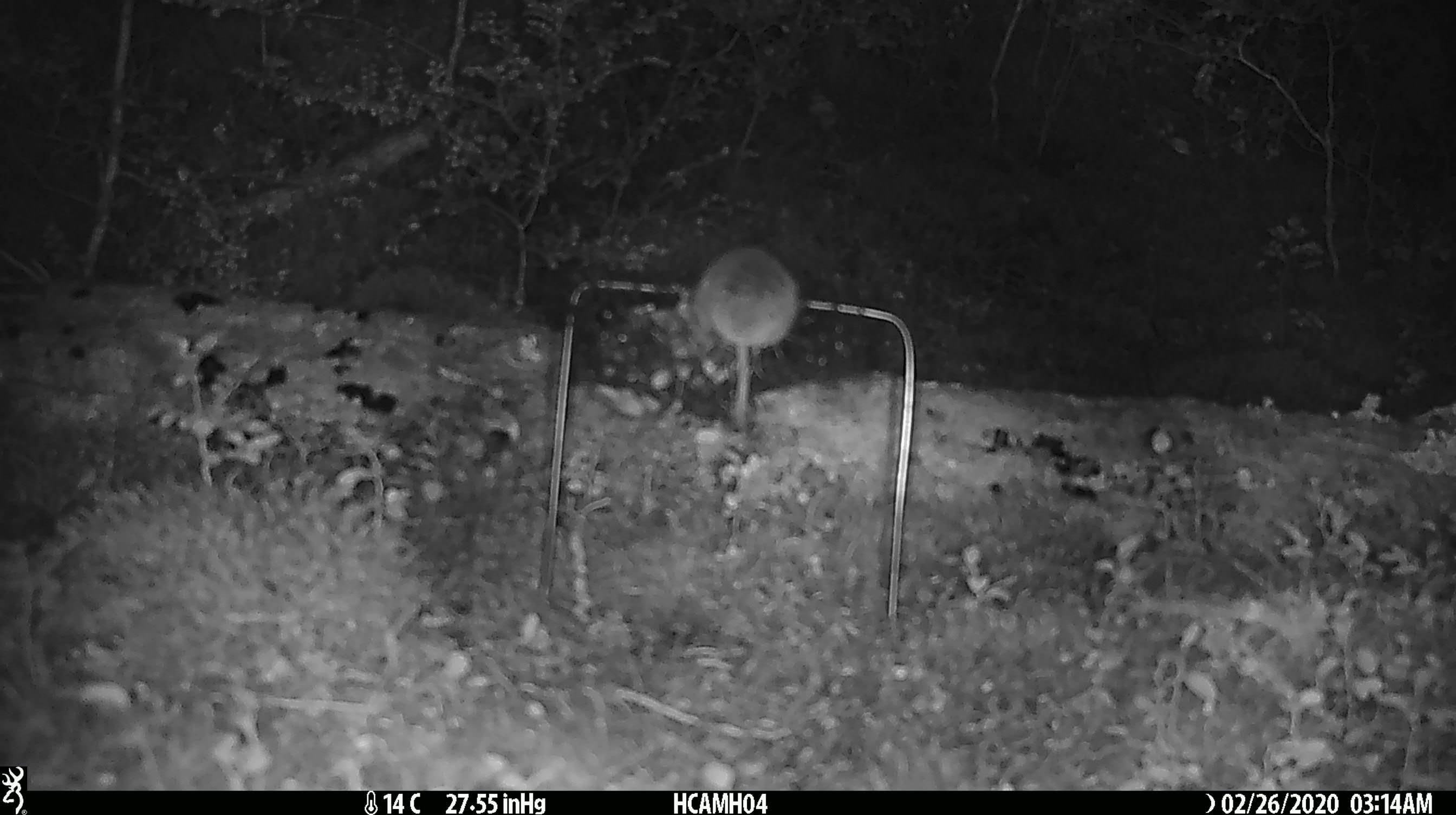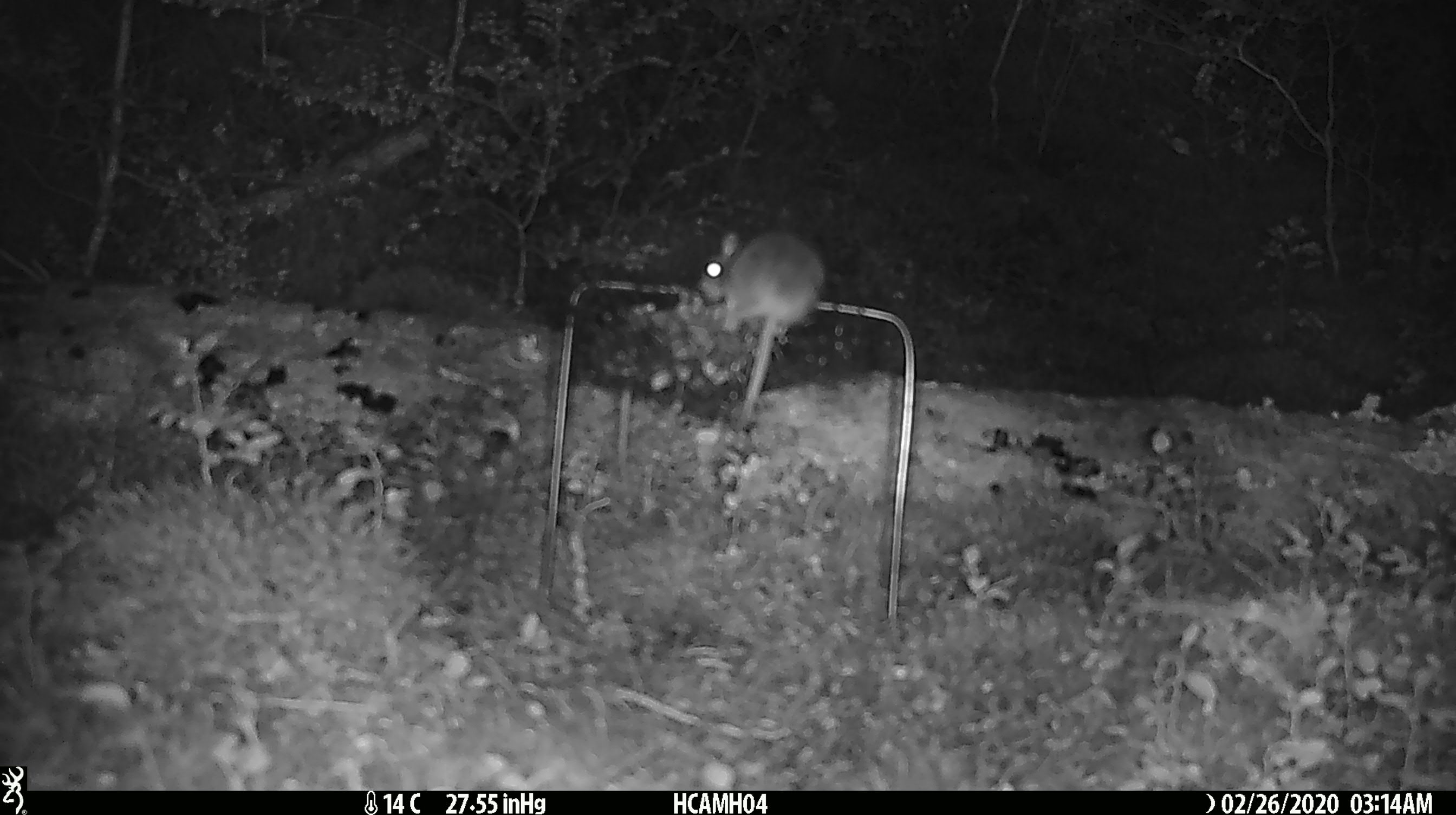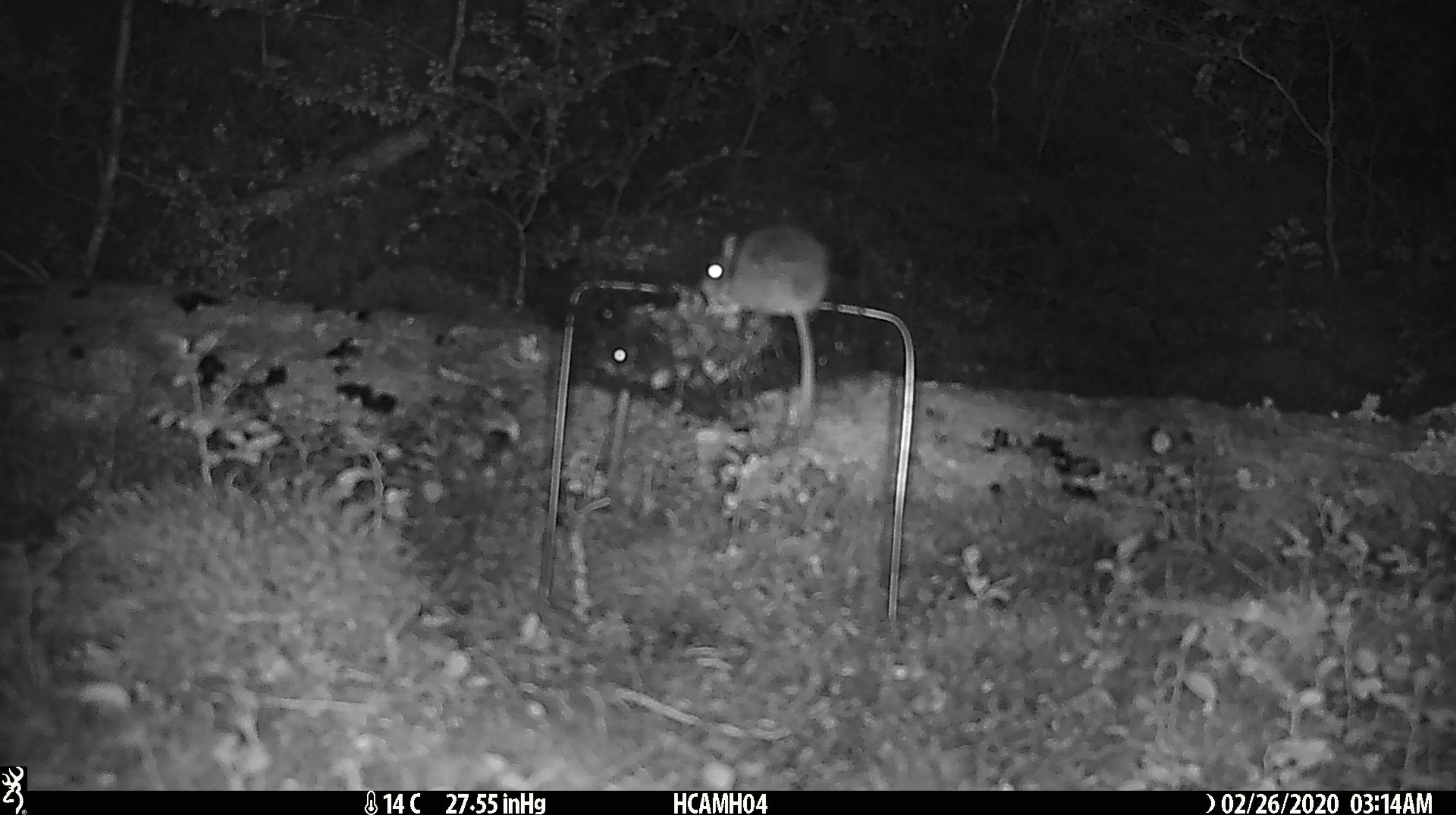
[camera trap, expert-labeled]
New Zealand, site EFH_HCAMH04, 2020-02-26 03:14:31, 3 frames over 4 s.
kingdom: Animalia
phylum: Chordata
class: Mammalia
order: Rodentia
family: Muridae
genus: Mus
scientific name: Mus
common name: mouse